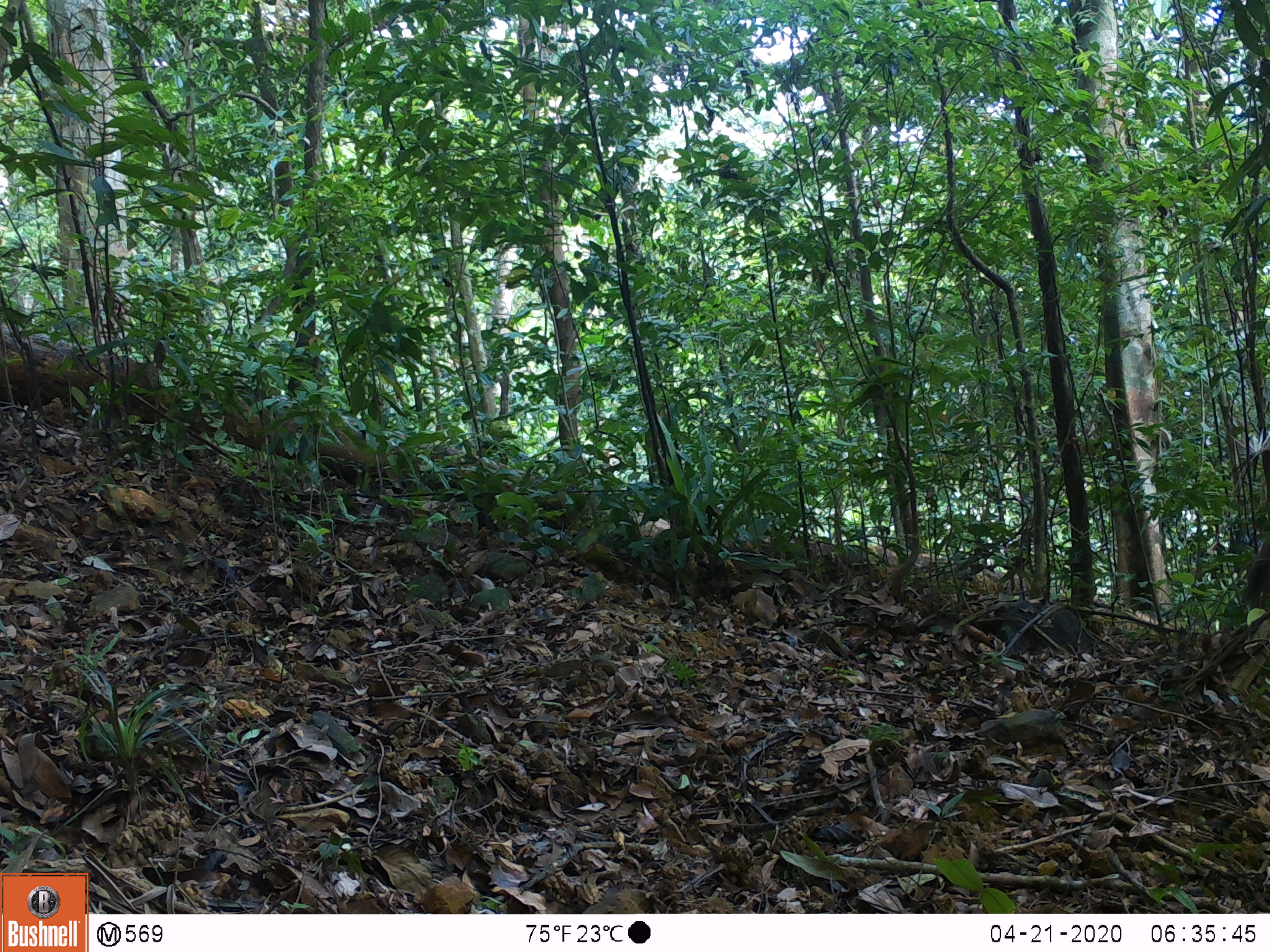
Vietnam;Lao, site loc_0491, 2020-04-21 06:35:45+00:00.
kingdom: Animalia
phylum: Chordata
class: Mammalia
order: Rodentia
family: Sciuridae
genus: Callosciurus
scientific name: Callosciurus erythraeus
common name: pallas's squirrel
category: pallass squirrel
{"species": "pallass squirrel (pallas's squirrel) (Callosciurus erythraeus)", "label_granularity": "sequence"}